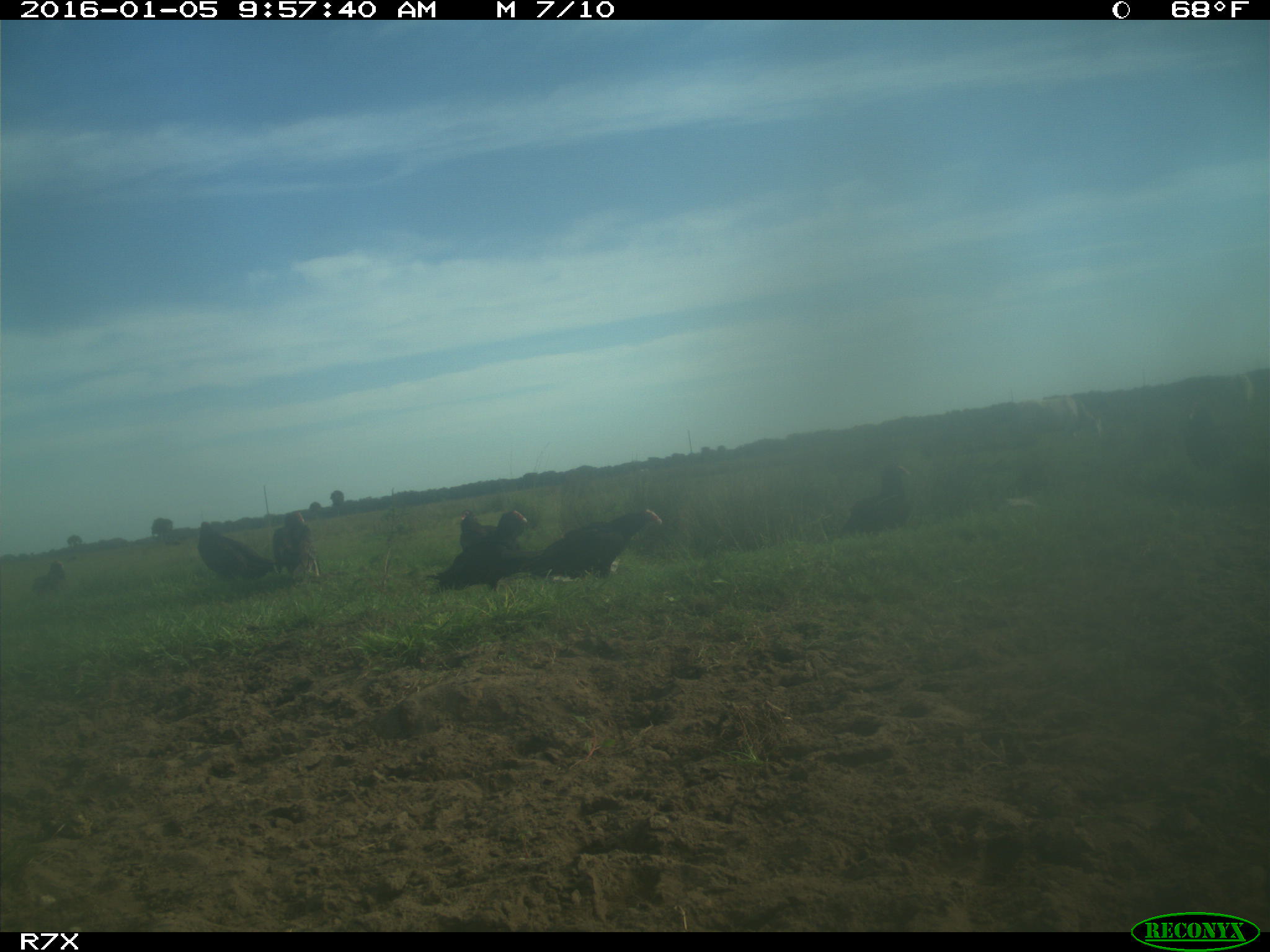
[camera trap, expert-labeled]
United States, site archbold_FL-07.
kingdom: Animalia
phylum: Chordata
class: Aves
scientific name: Aves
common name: birds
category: unidentified bird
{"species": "unidentified bird (birds) (Aves)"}